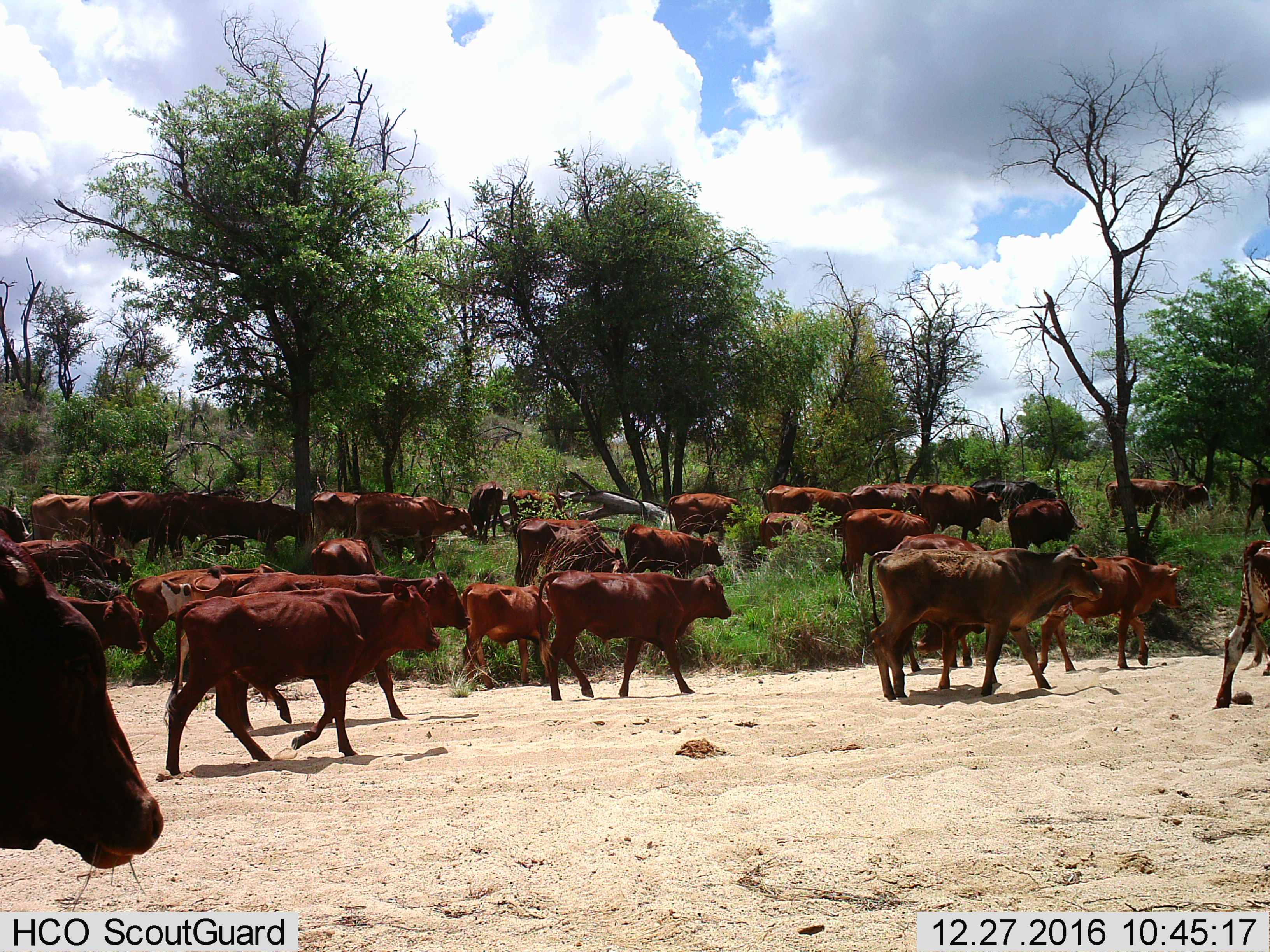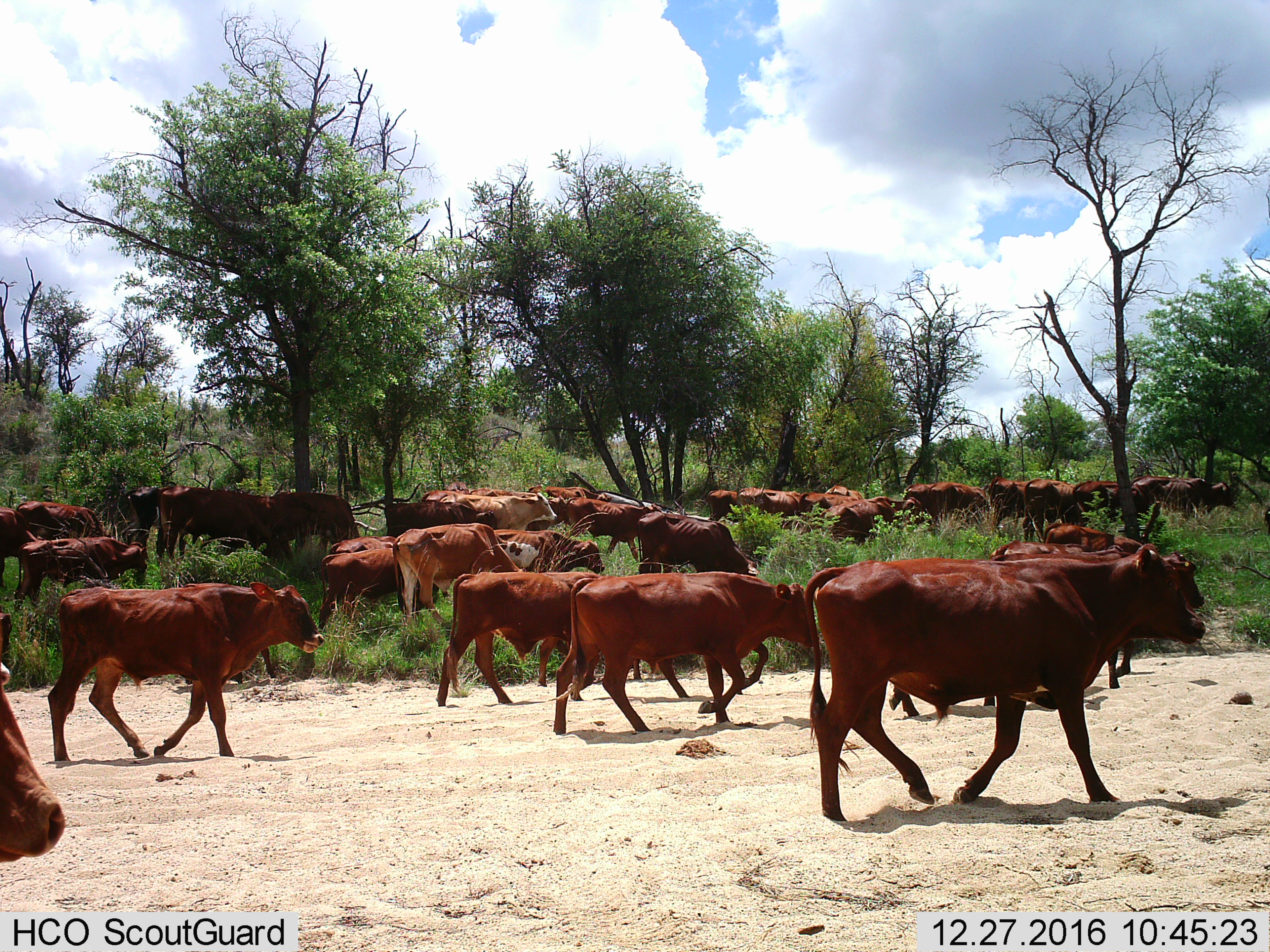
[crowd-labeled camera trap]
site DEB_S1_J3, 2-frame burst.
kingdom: Animalia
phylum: Chordata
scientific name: Vertebrata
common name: domestic animal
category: domesticanimal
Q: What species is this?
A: Domesticanimal (domestic animal) (Vertebrata).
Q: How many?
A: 11-50.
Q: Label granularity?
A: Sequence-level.